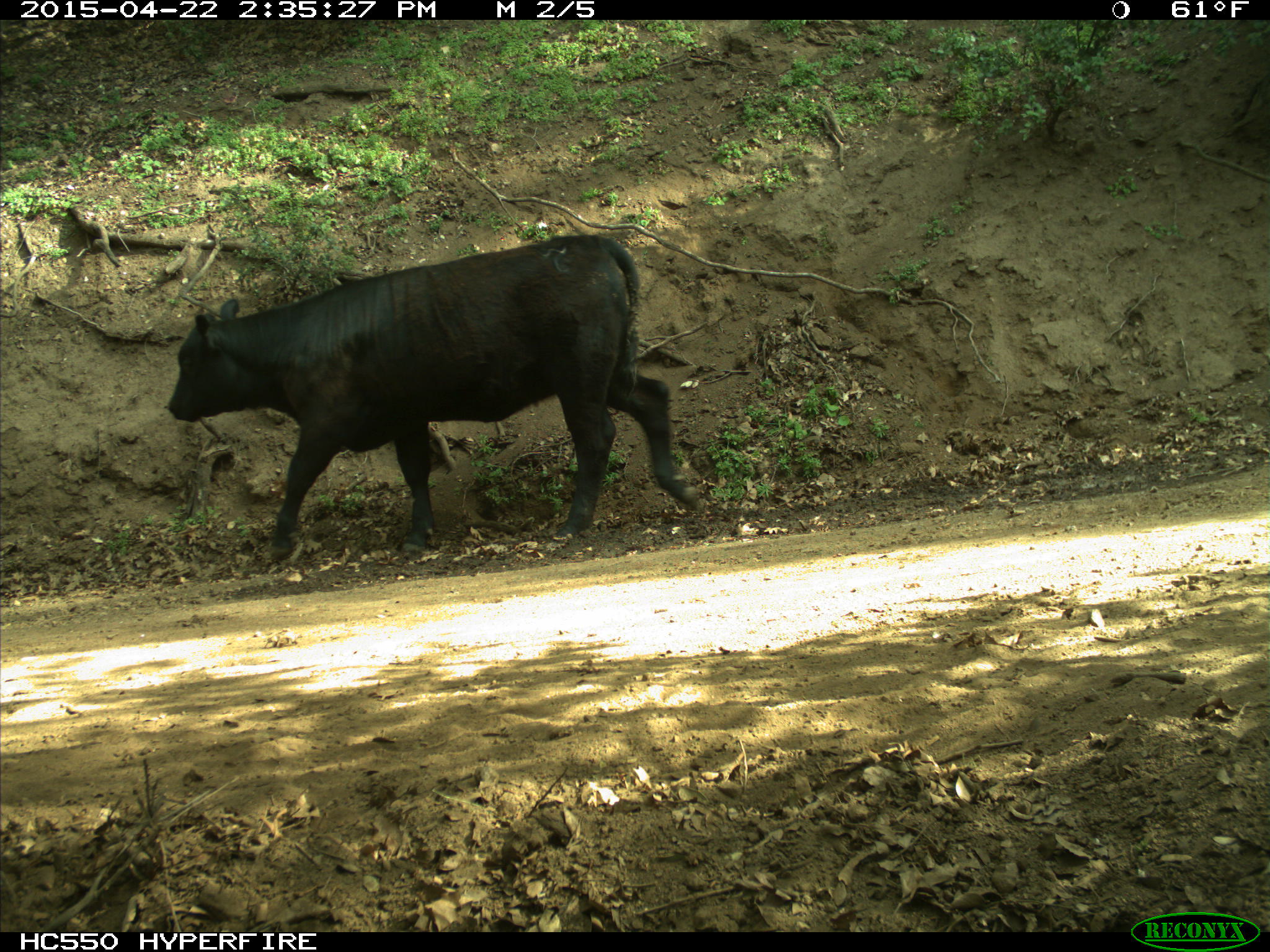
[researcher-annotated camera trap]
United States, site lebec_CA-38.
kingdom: Animalia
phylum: Chordata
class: Mammalia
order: Artiodactyla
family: Bovidae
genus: Bos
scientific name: Bos taurus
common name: domestic cow